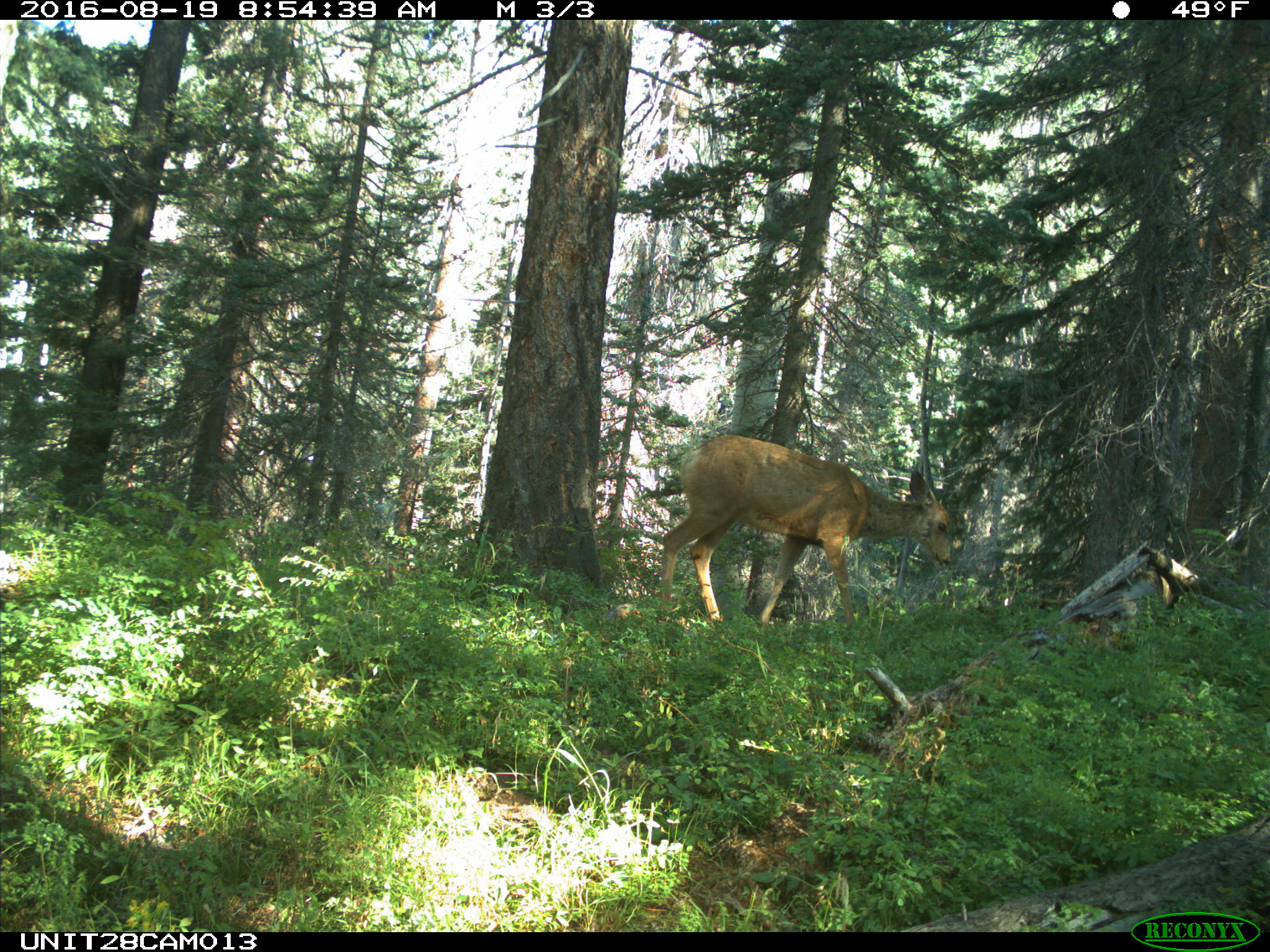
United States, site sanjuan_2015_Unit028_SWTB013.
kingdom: Animalia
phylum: Chordata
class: Mammalia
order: Artiodactyla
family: Cervidae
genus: Odocoileus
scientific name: Odocoileus hemionus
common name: mule deer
Odocoileus hemionus (mule deer).